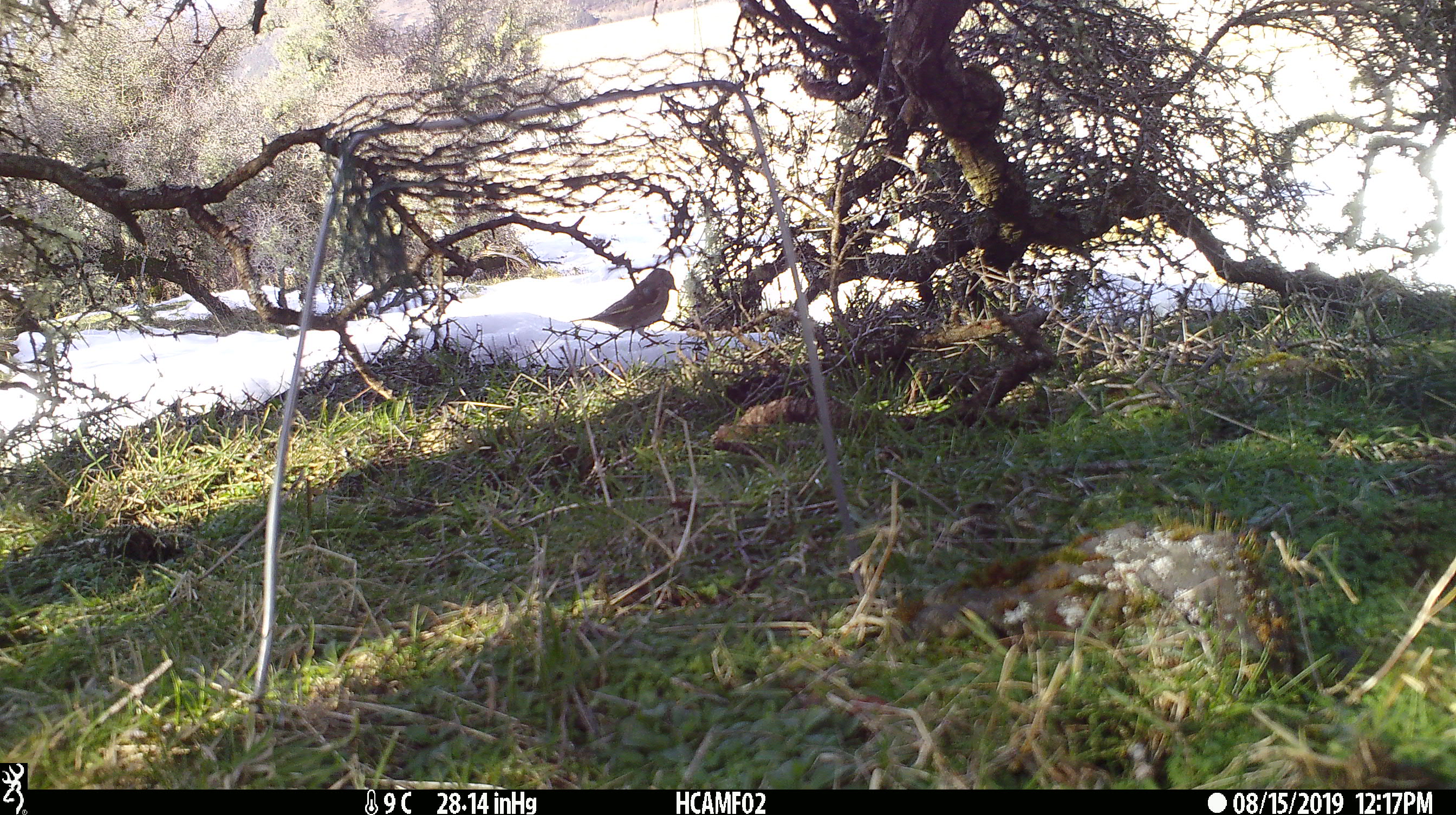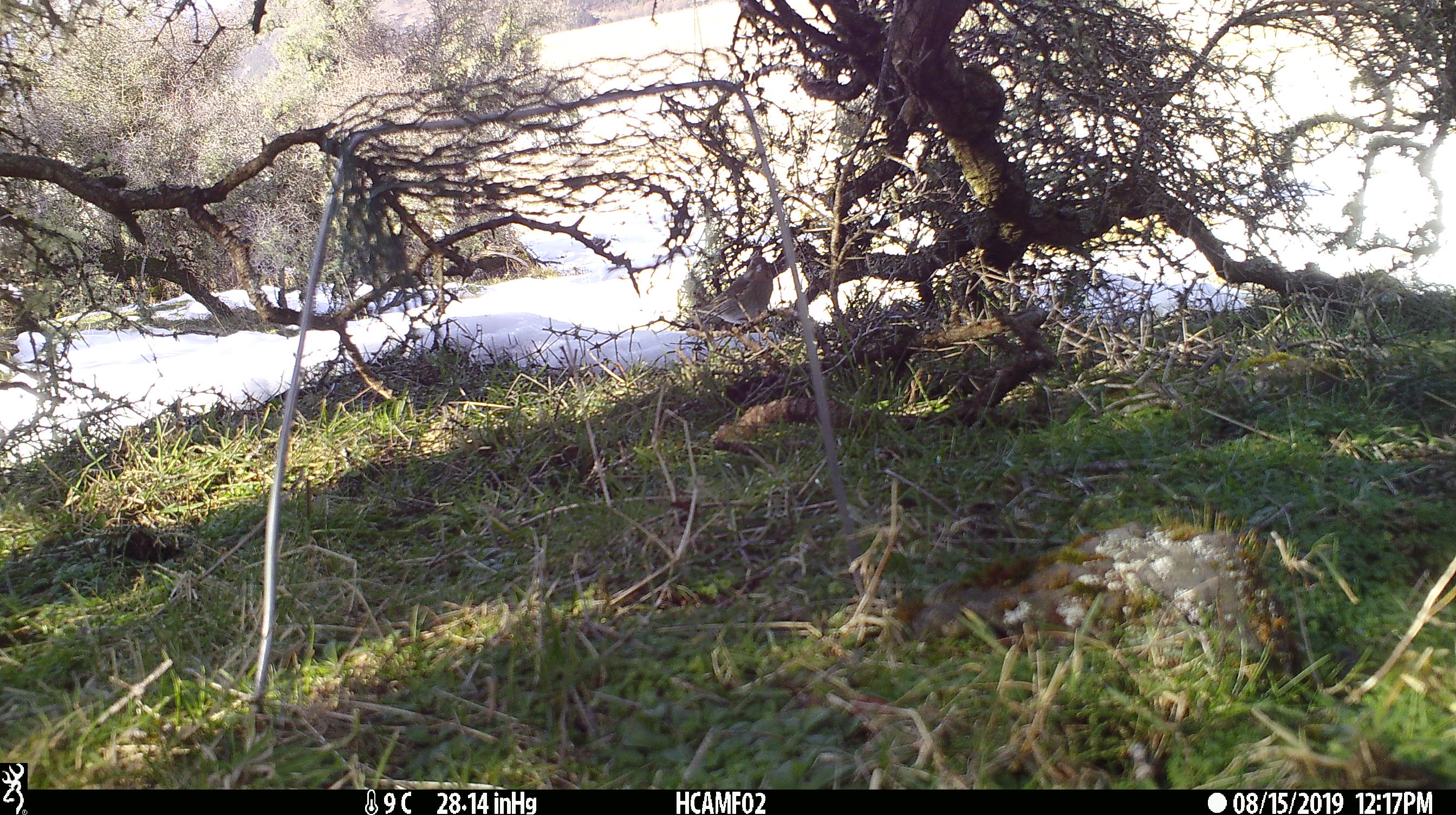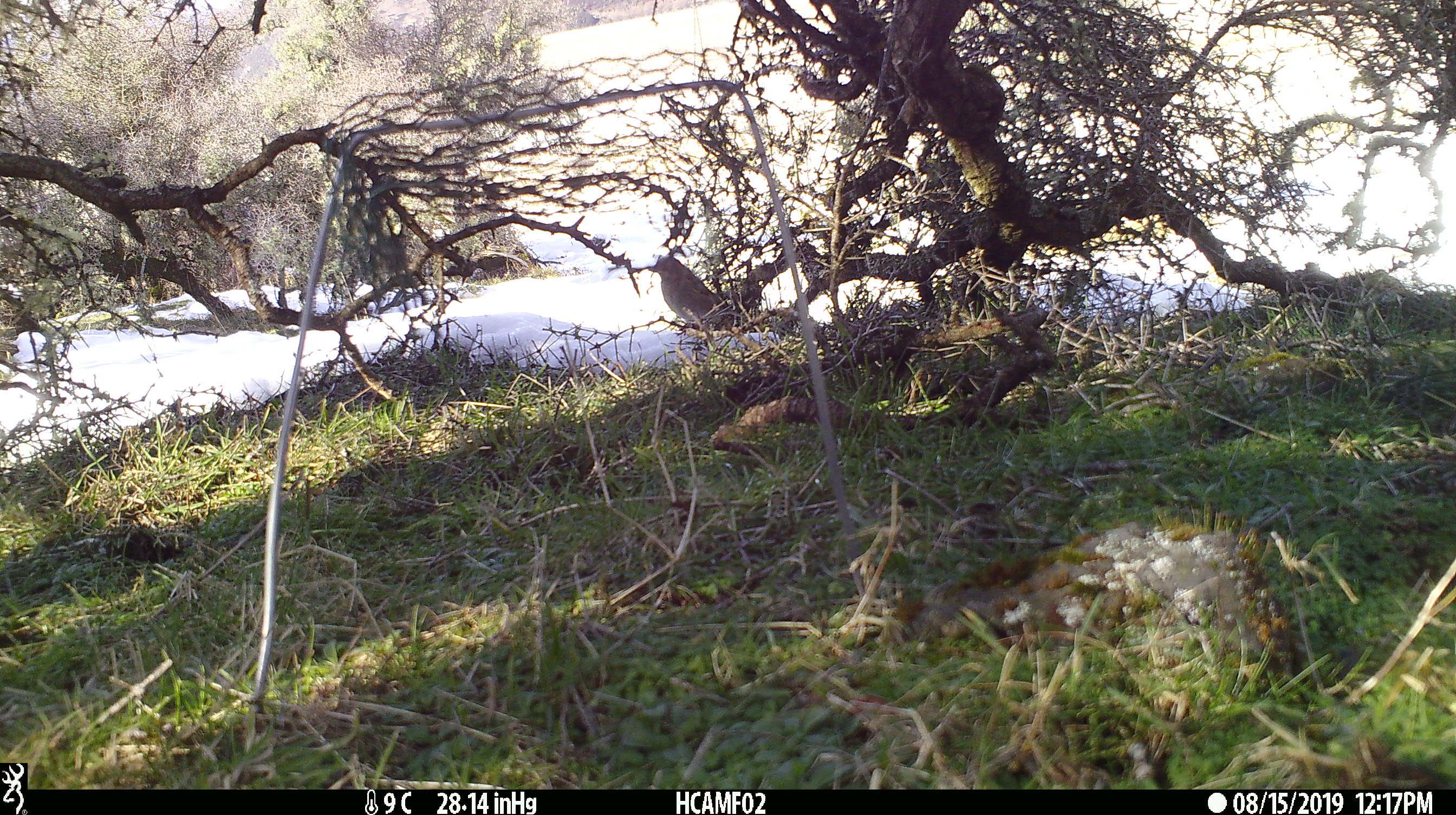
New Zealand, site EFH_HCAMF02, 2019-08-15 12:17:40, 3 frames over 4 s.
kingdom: Animalia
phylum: Chordata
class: Aves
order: Passeriformes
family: Fringillidae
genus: Chloris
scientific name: Chloris chloris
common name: greenfinch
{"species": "greenfinch (Chloris chloris)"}